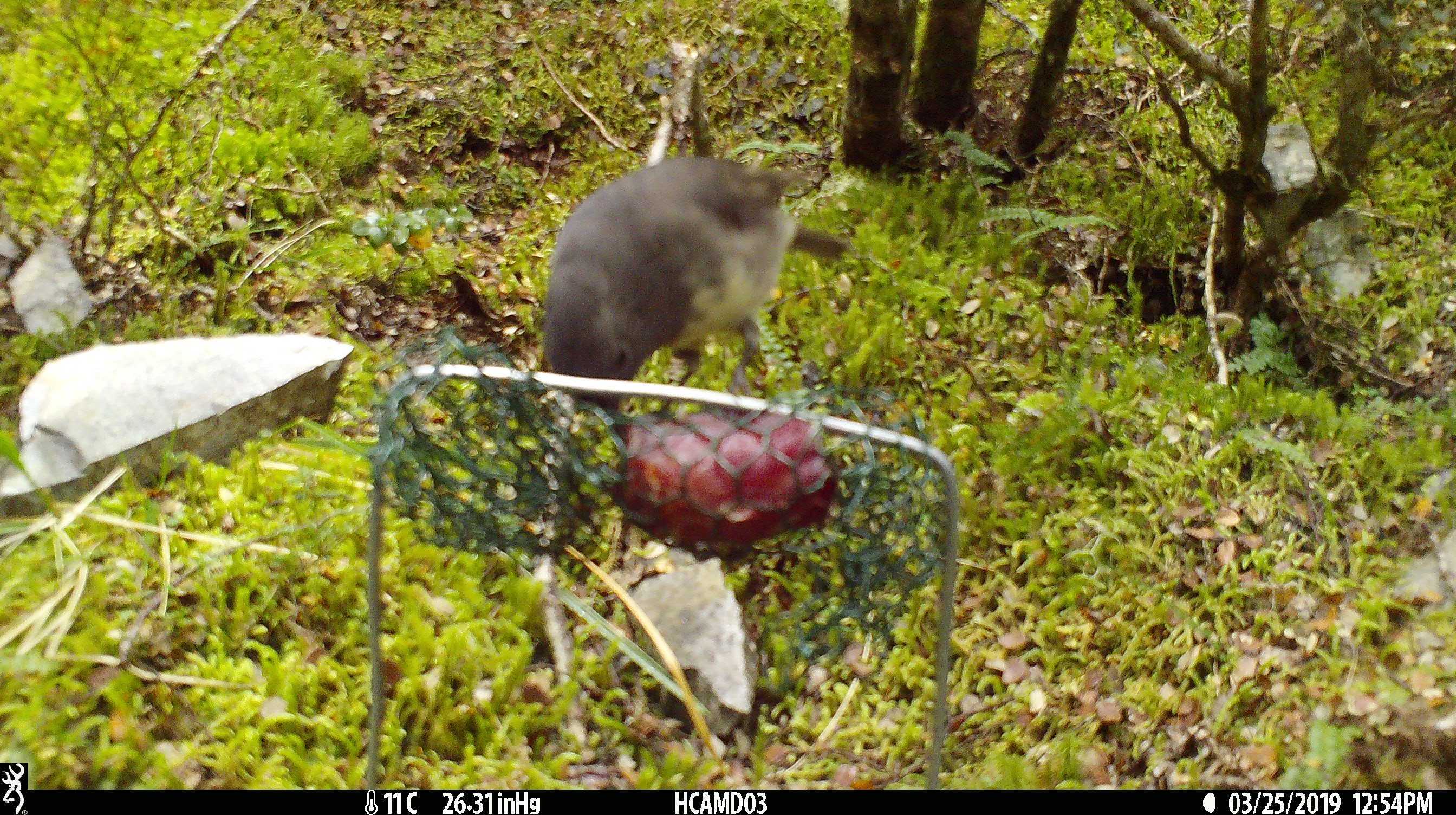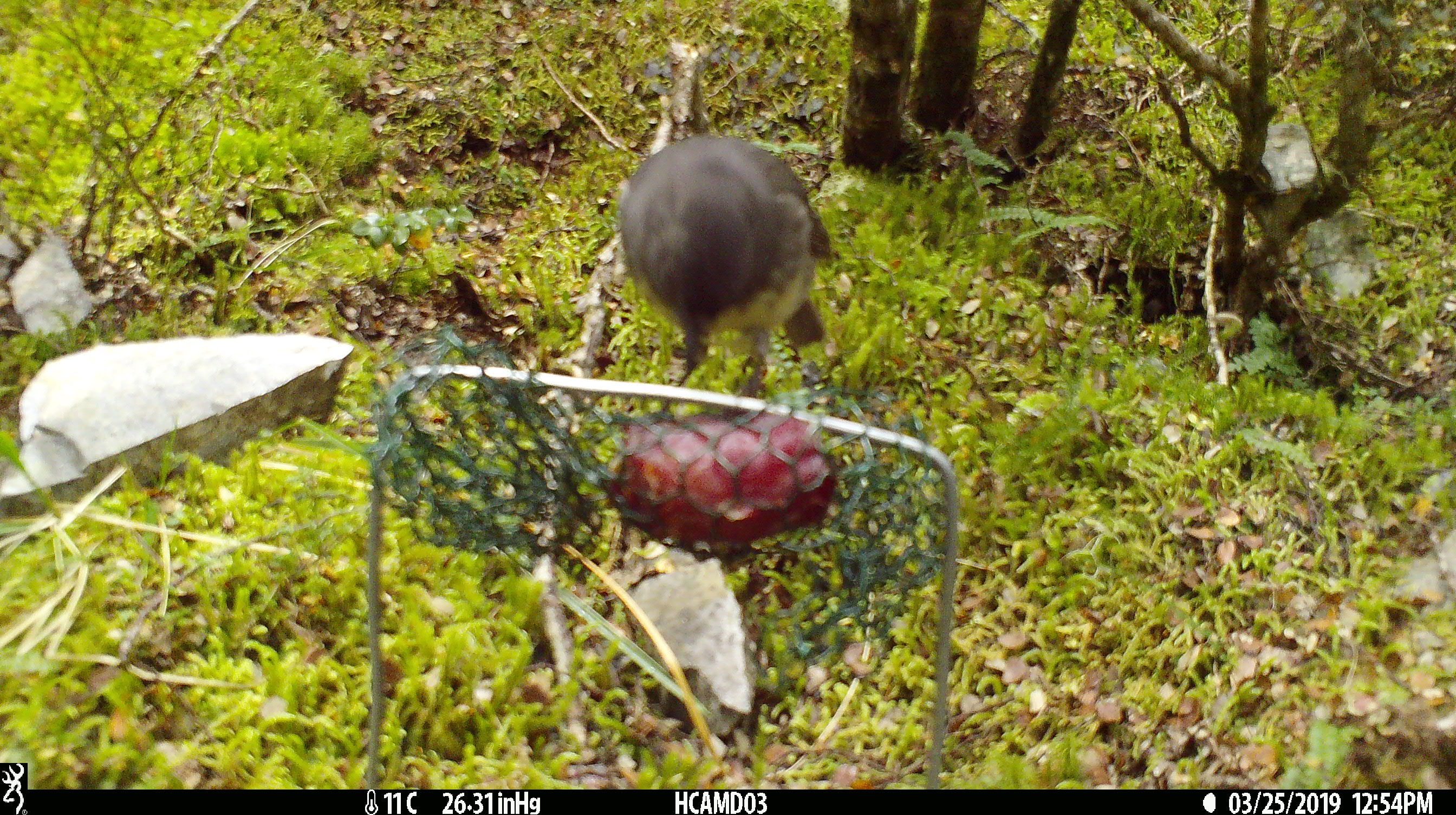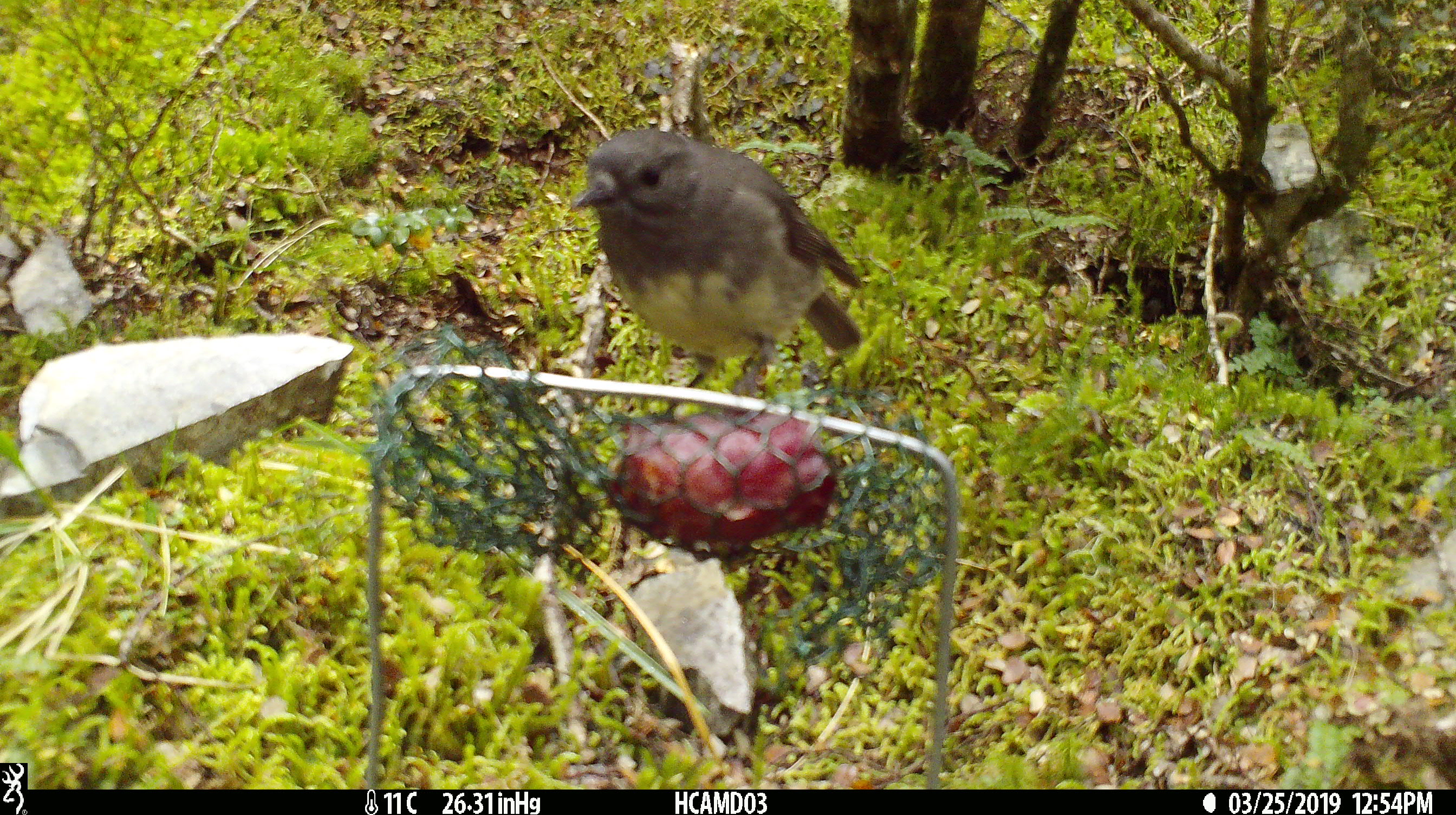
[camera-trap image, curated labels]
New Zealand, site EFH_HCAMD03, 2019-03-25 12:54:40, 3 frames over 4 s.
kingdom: Animalia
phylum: Chordata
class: Aves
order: Passeriformes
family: Petroicidae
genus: Petroica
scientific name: Petroica australis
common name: new zealand robin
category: robin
Robin (new zealand robin) (Petroica australis).